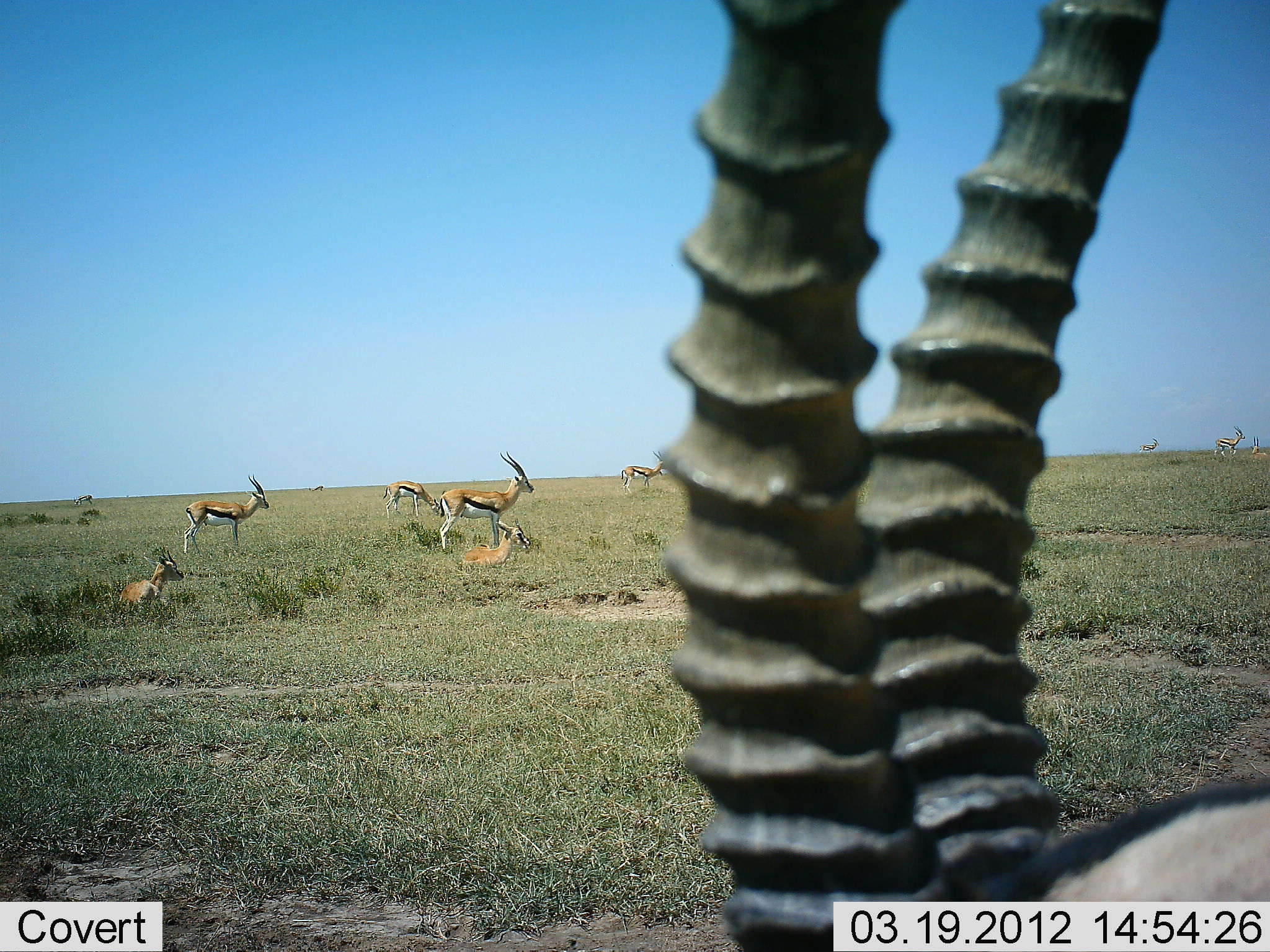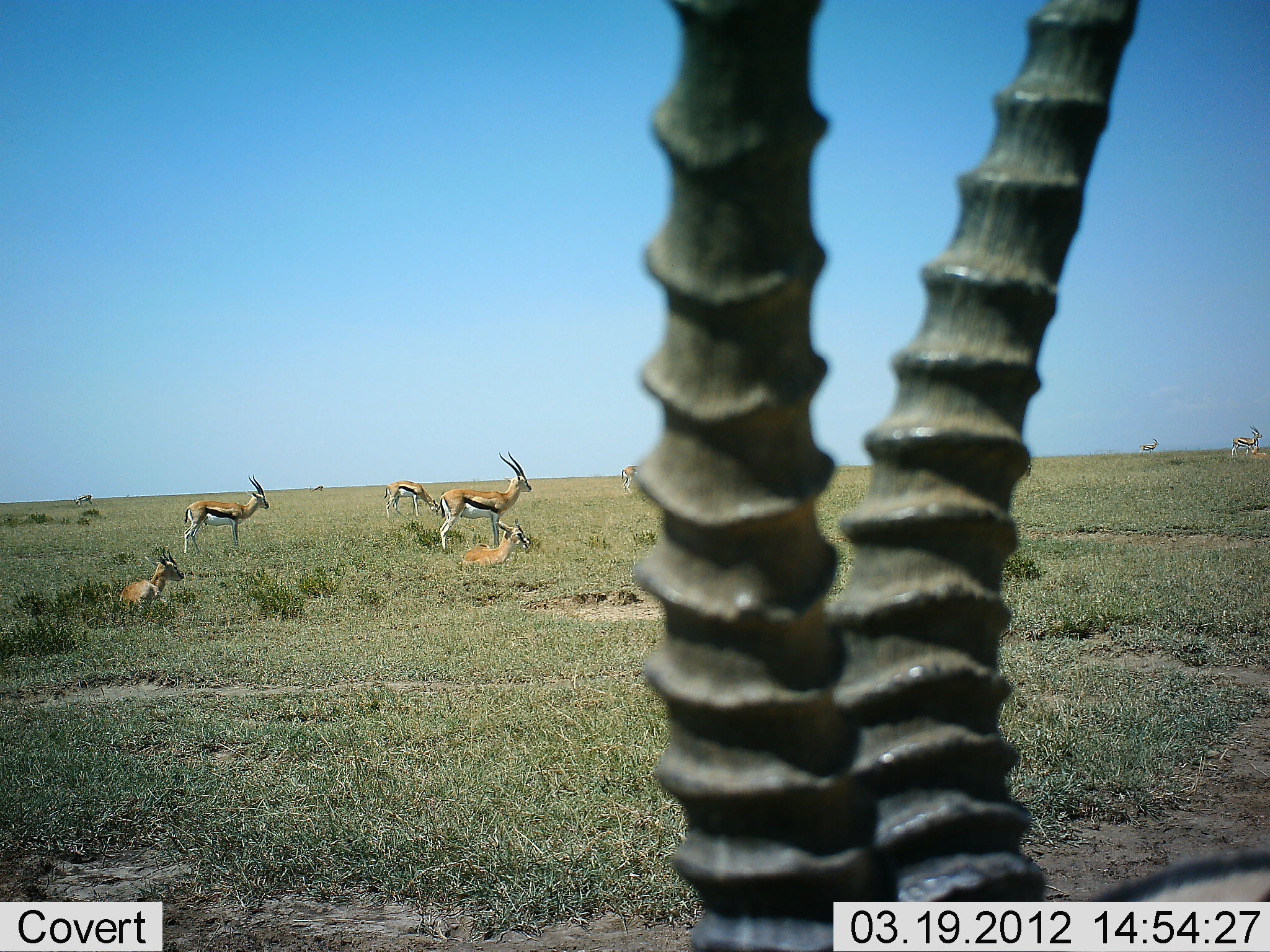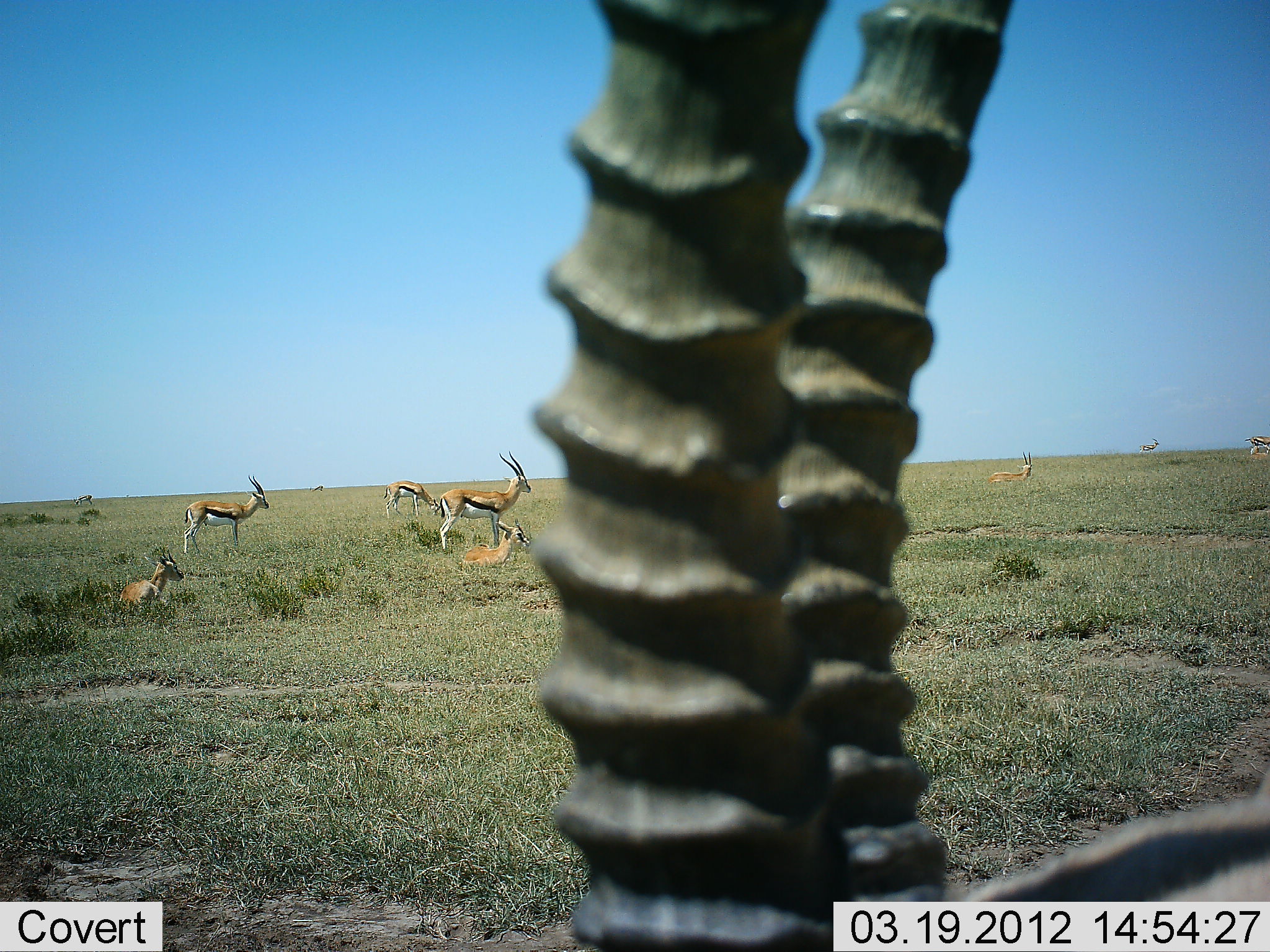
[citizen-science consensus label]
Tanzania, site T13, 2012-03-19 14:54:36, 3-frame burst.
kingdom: Animalia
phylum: Chordata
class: Mammalia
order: Artiodactyla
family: Bovidae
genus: Eudorcas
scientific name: Eudorcas thomsonii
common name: thomson's gazelle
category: gazellethomsons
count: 10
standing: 89%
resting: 89%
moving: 19%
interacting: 0%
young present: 15%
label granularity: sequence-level